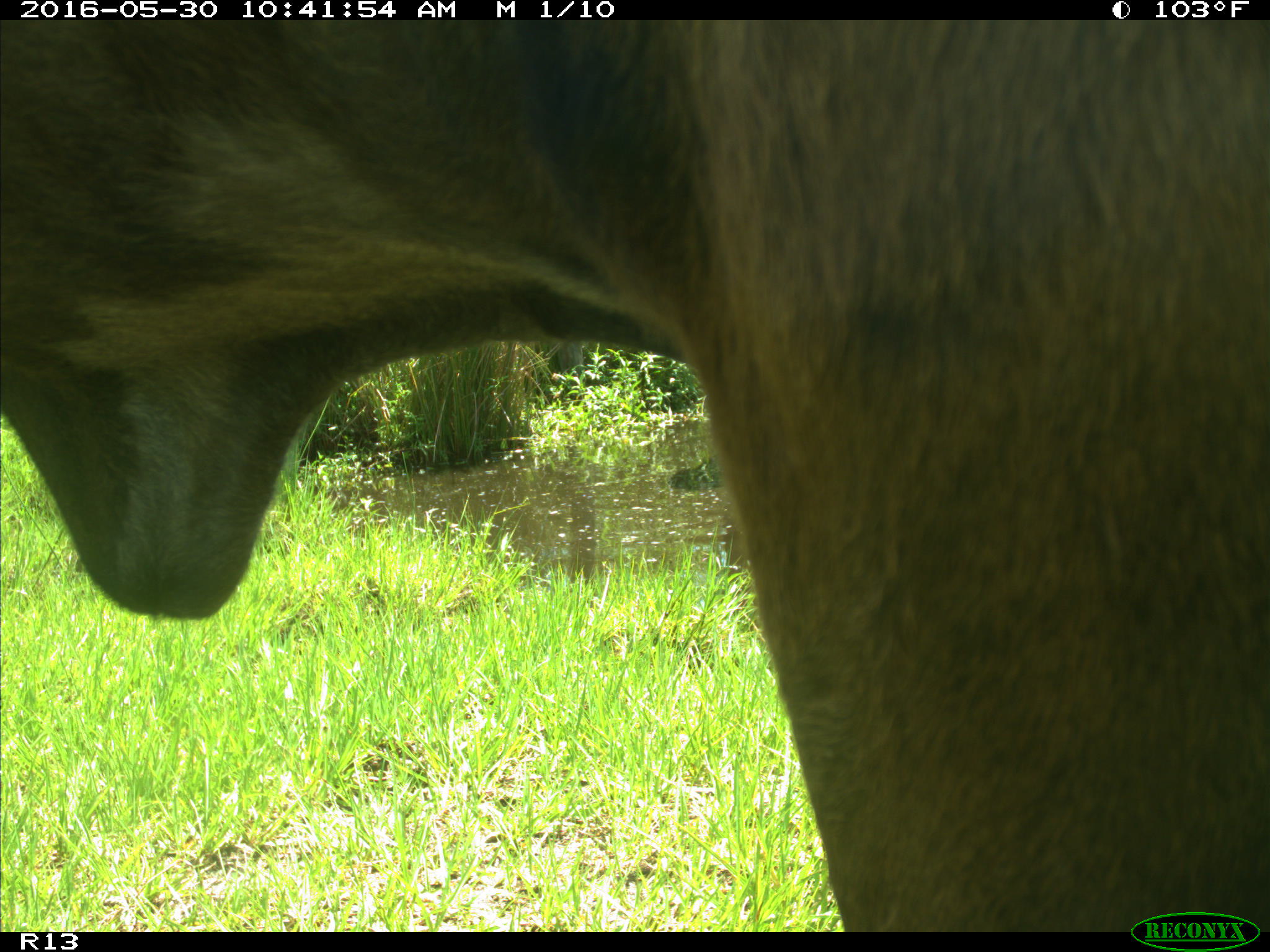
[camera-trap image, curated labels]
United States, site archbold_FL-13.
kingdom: Animalia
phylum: Chordata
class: Mammalia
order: Artiodactyla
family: Bovidae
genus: Bos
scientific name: Bos taurus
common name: domestic cow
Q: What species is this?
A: Bos taurus (domestic cow).